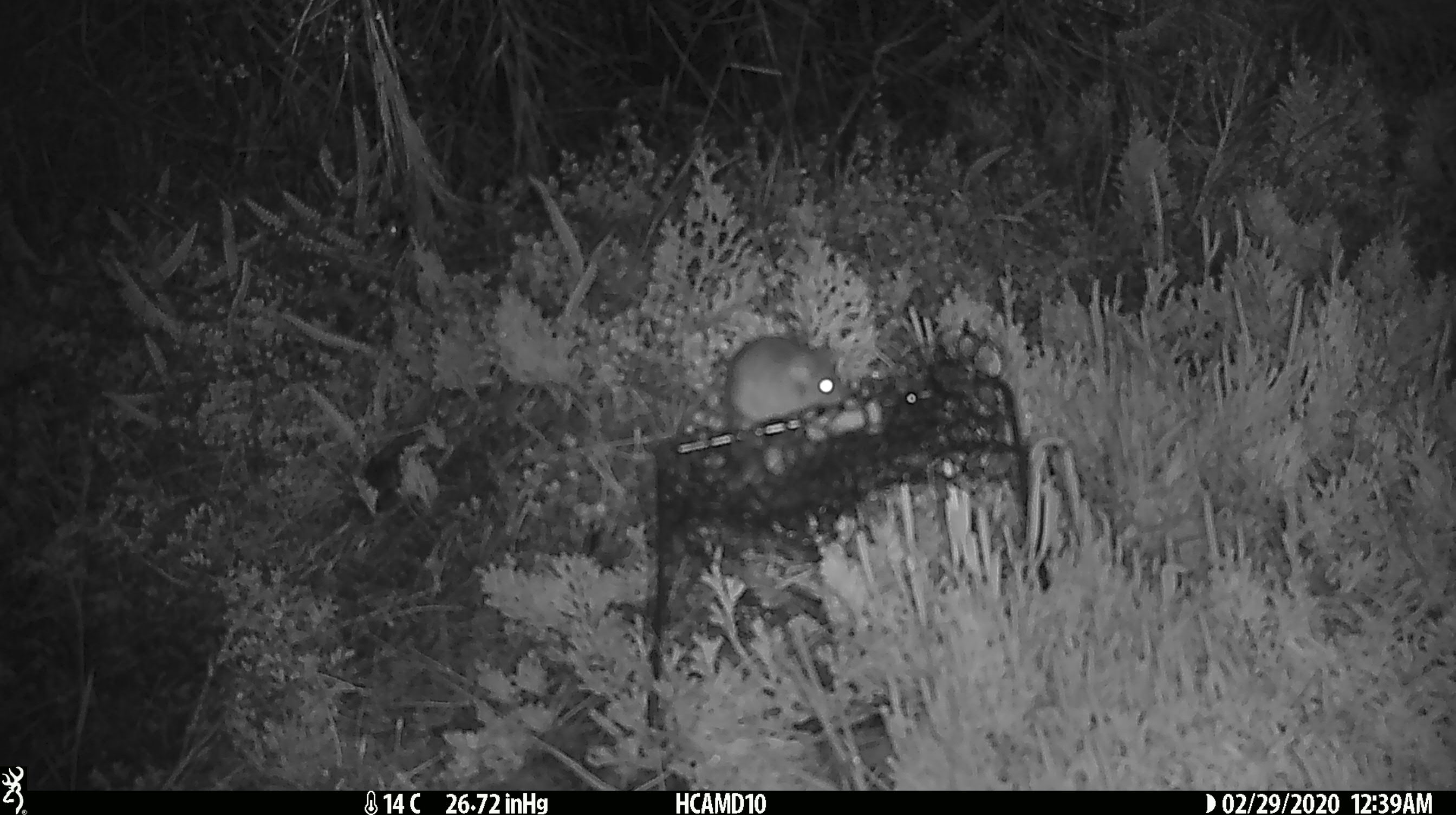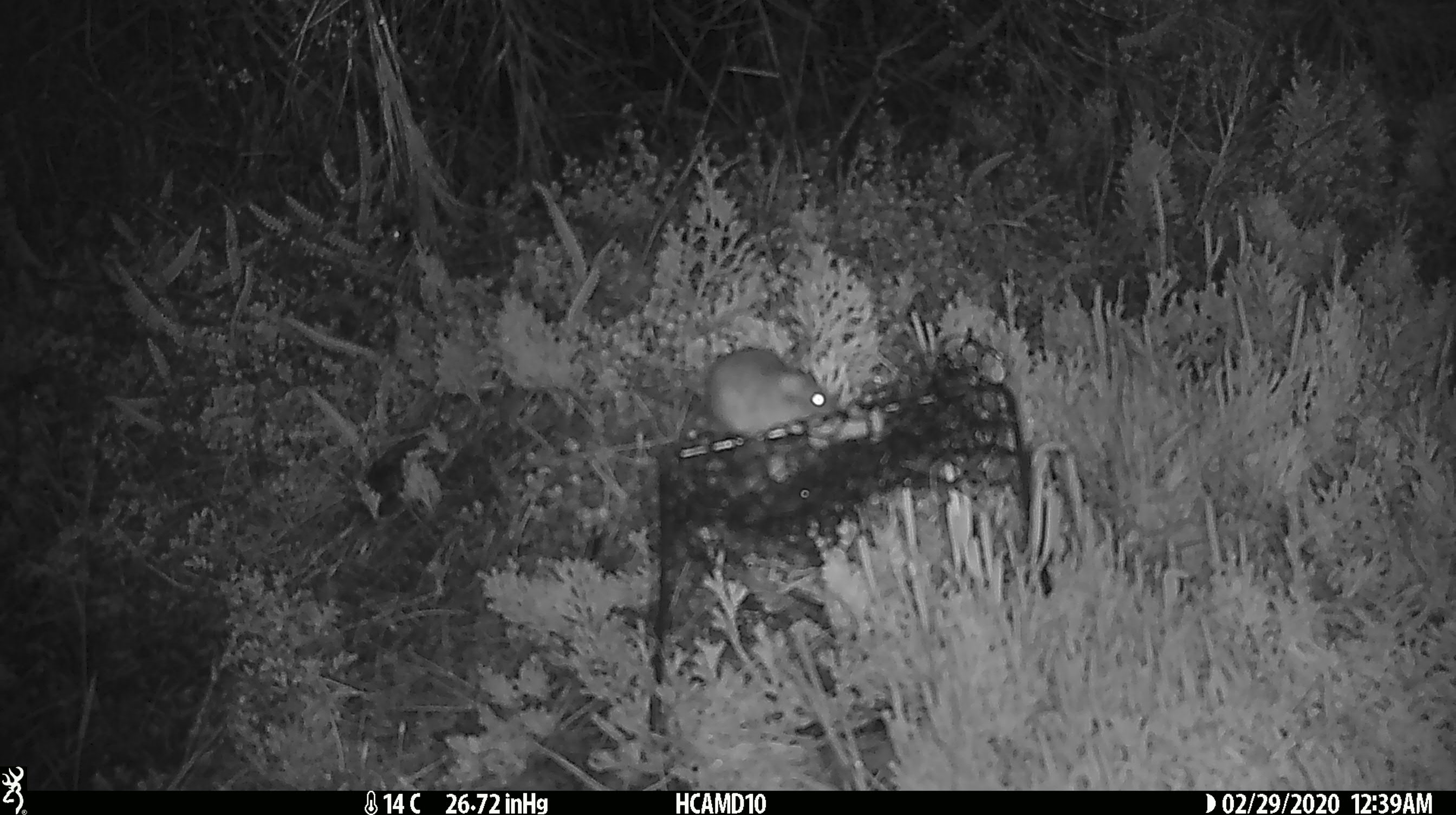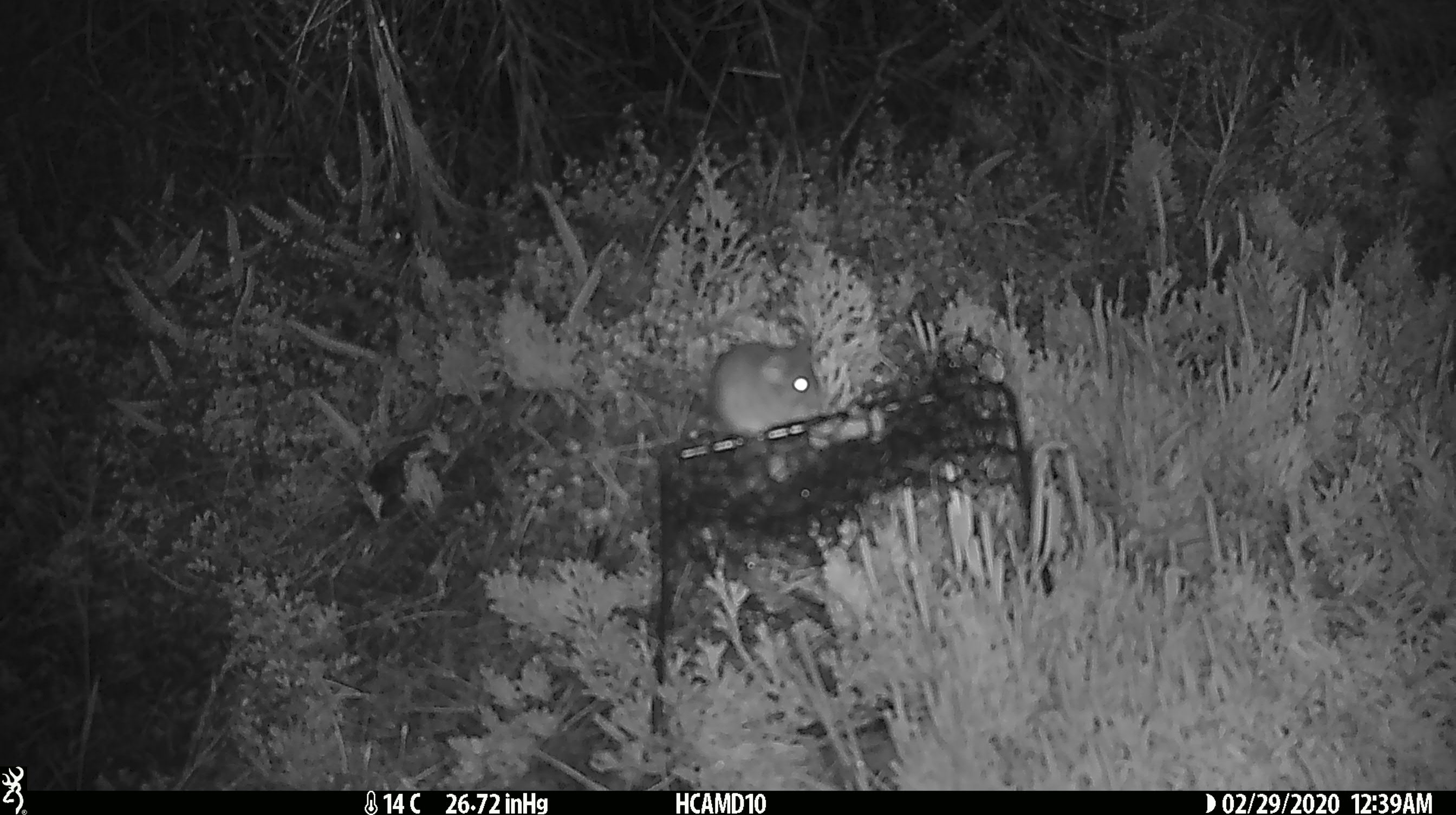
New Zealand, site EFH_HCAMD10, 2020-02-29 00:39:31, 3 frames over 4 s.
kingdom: Animalia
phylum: Chordata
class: Mammalia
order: Rodentia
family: Muridae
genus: Mus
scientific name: Mus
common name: mouse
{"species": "mouse (Mus)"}